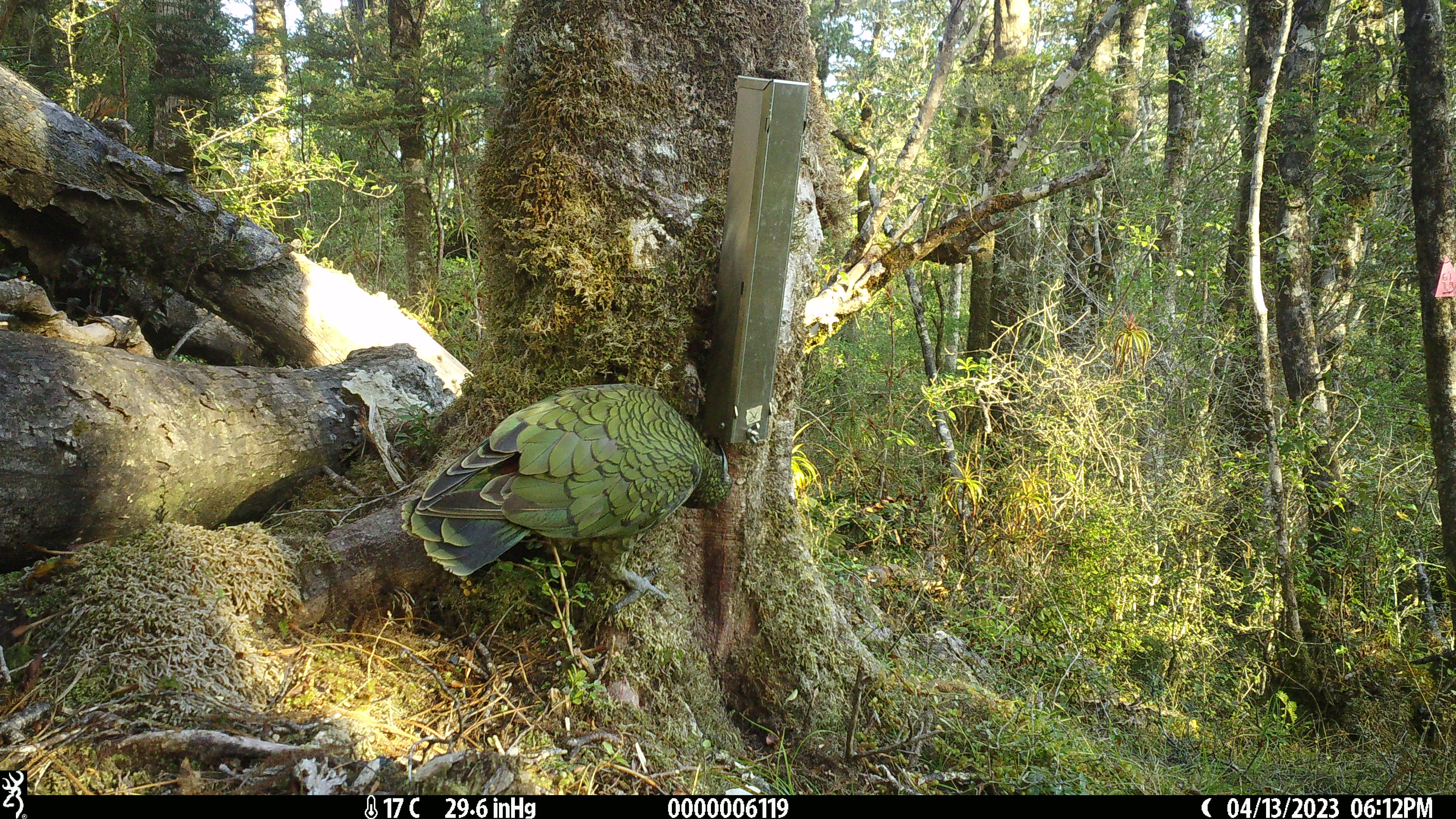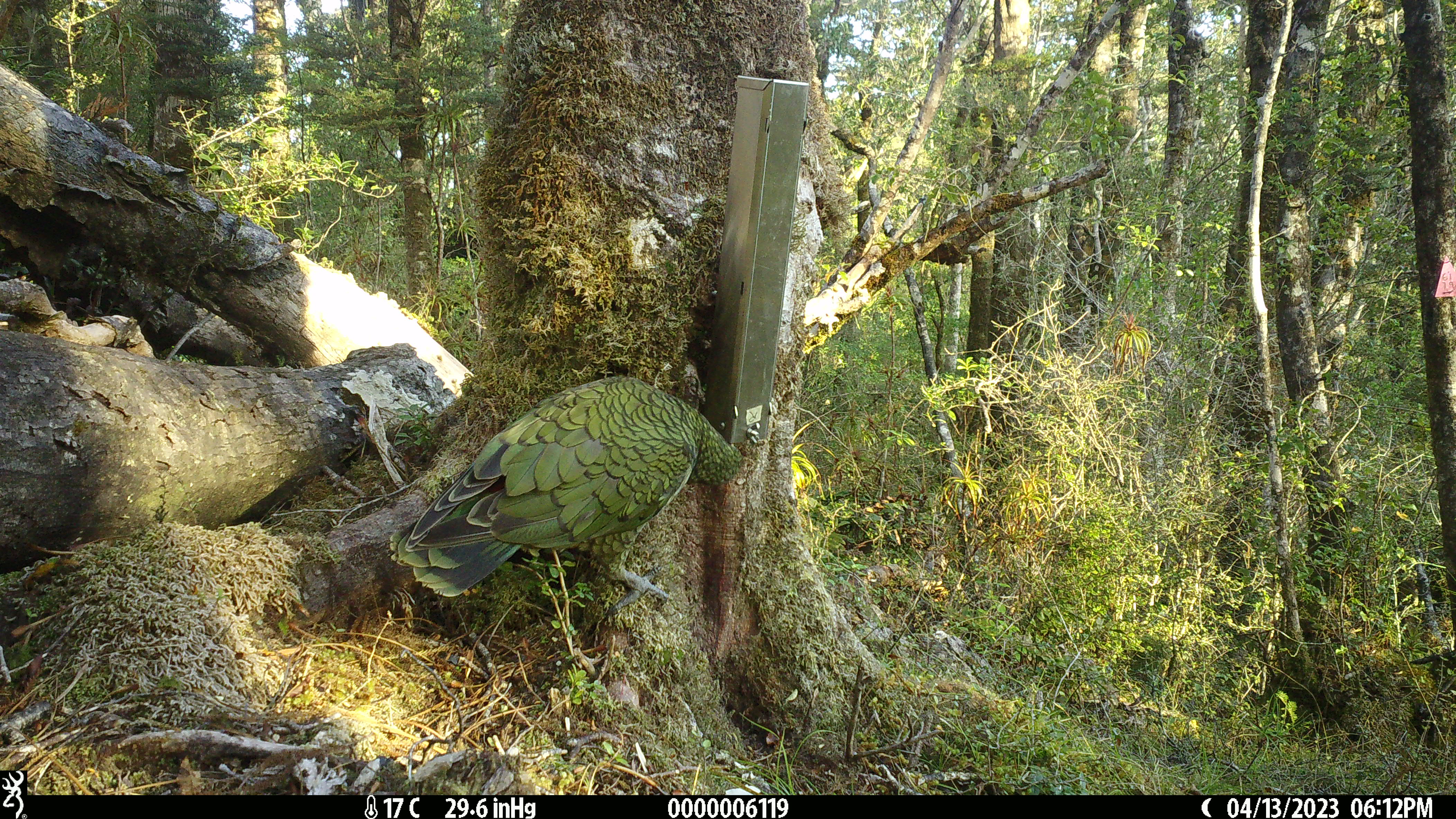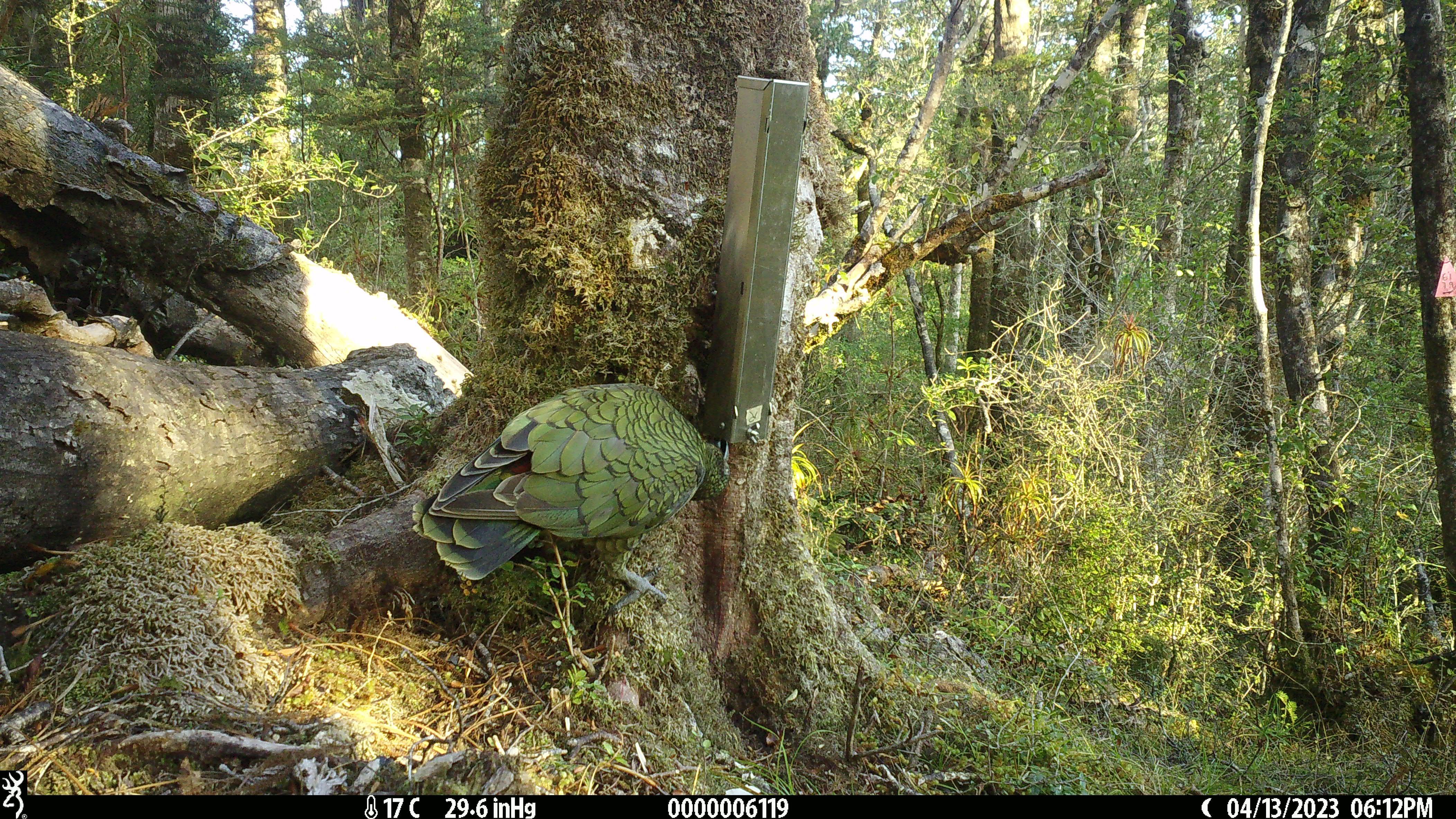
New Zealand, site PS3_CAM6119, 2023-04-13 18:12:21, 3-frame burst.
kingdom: Animalia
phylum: Chordata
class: Aves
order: Psittaciformes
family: Strigopidae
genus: Nestor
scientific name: Nestor notabilis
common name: kea